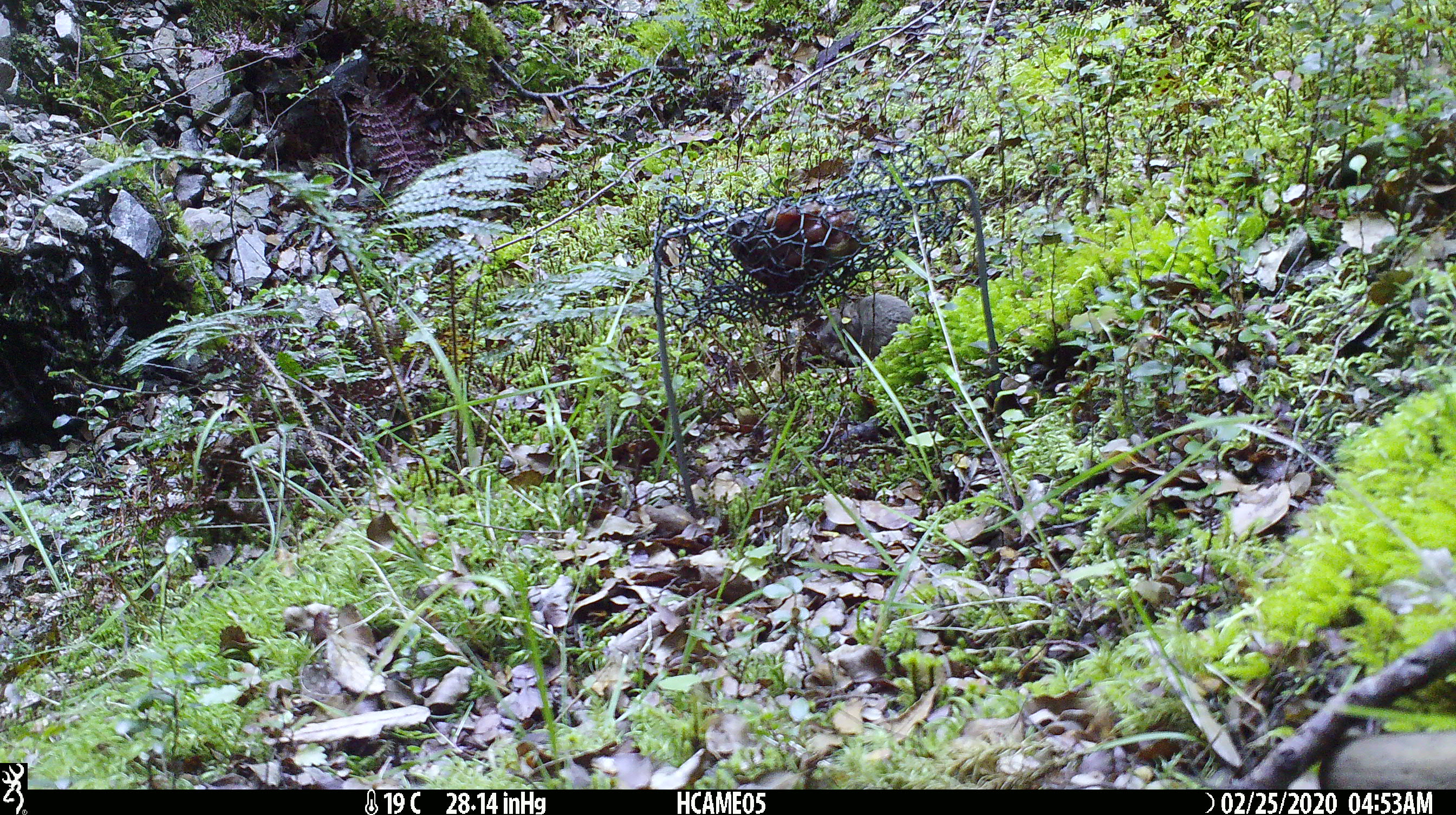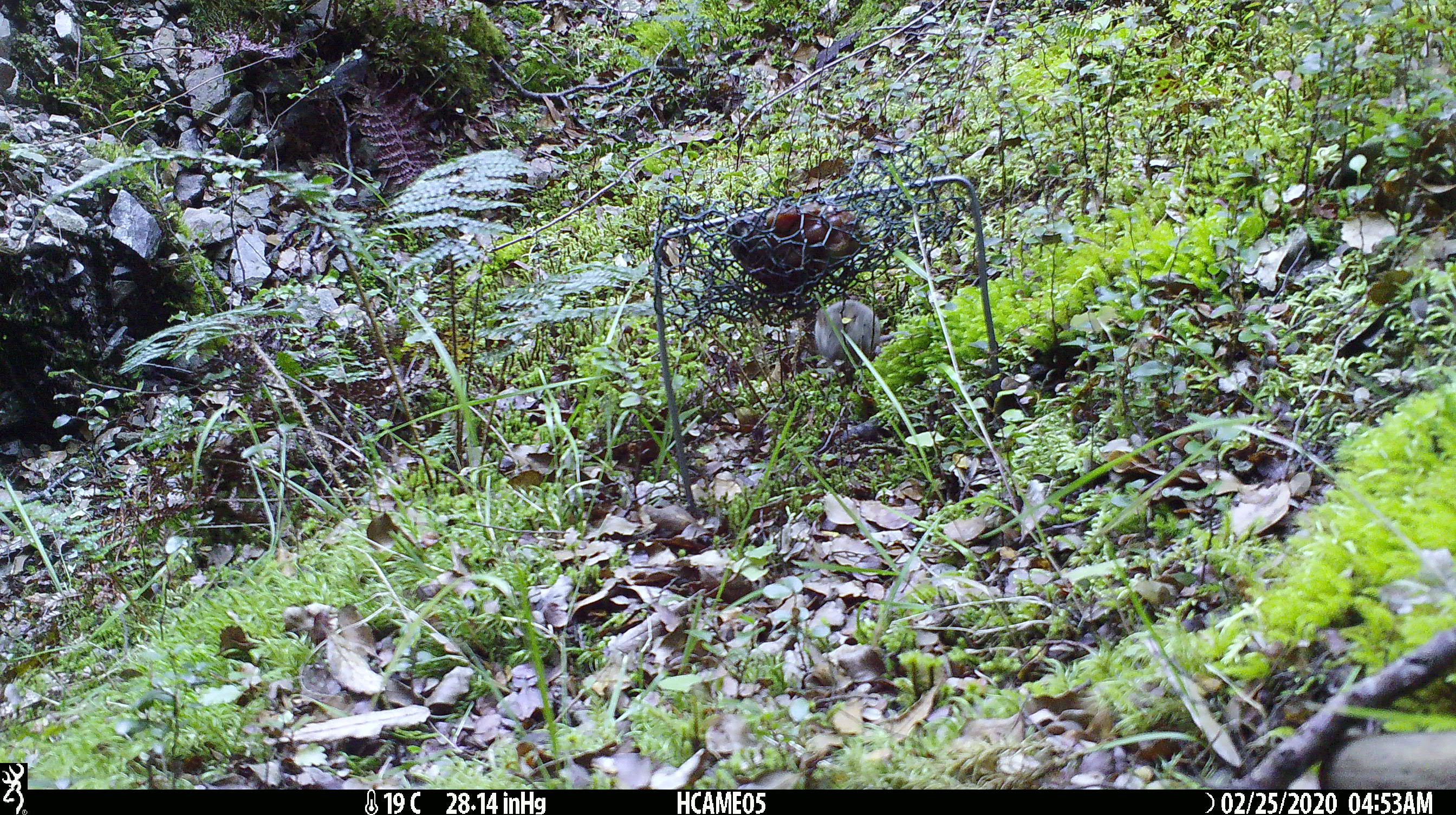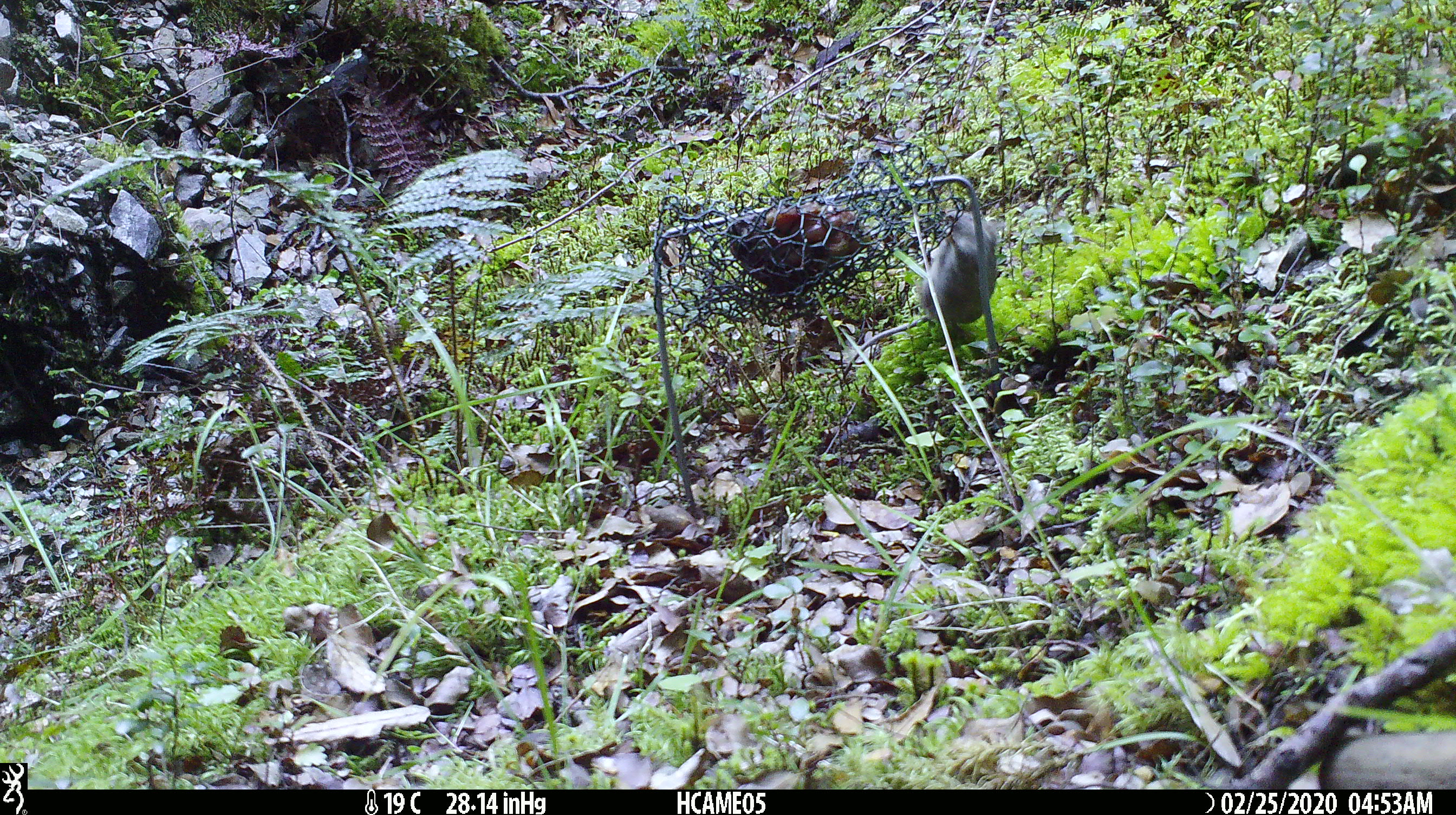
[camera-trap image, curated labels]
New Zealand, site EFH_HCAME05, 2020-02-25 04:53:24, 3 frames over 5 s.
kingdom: Animalia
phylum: Chordata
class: Mammalia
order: Rodentia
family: Muridae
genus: Mus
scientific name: Mus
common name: mouse